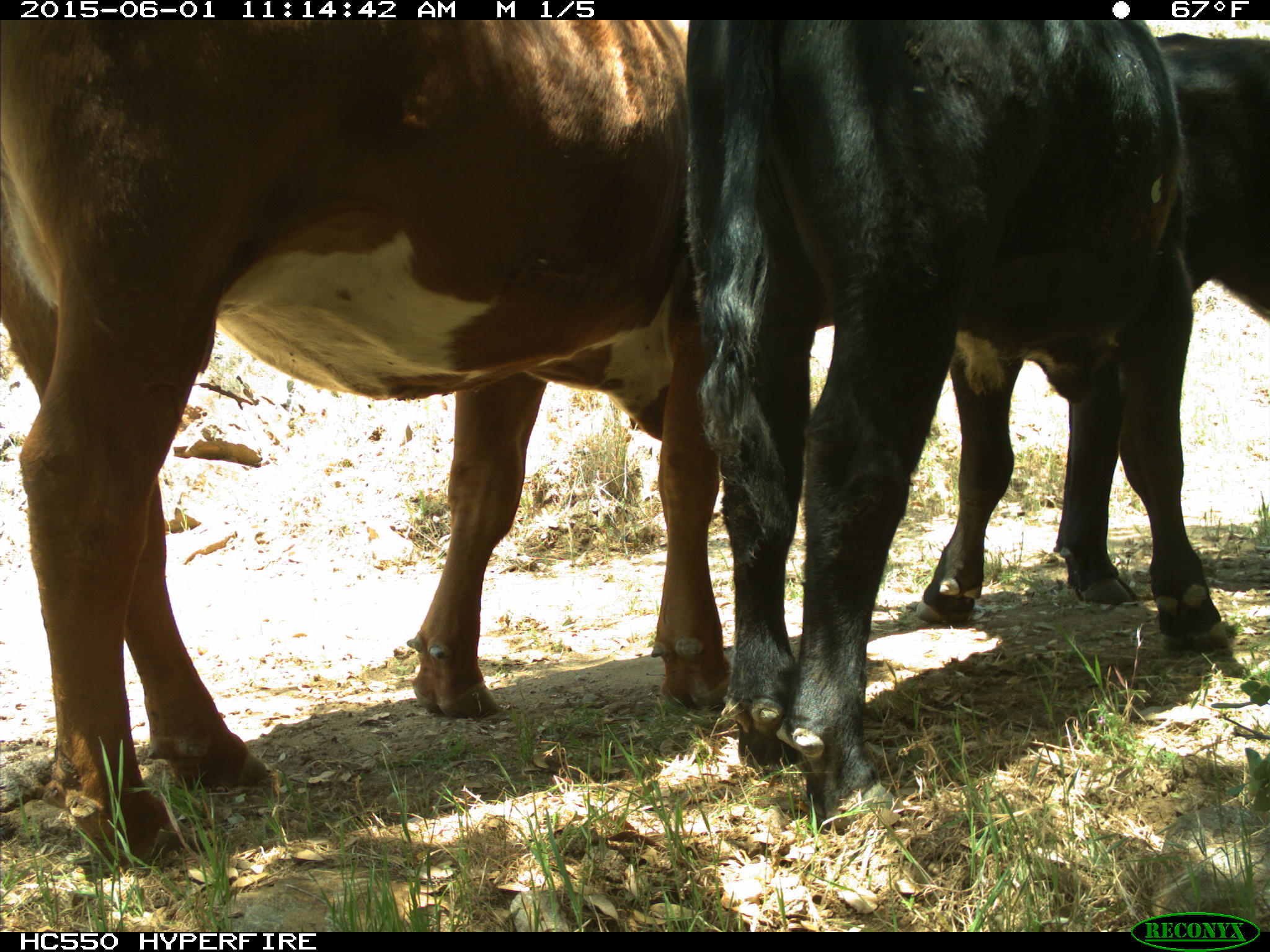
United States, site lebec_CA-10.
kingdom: Animalia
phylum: Chordata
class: Mammalia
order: Artiodactyla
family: Bovidae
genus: Bos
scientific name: Bos taurus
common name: domestic cow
Bos taurus (domestic cow).